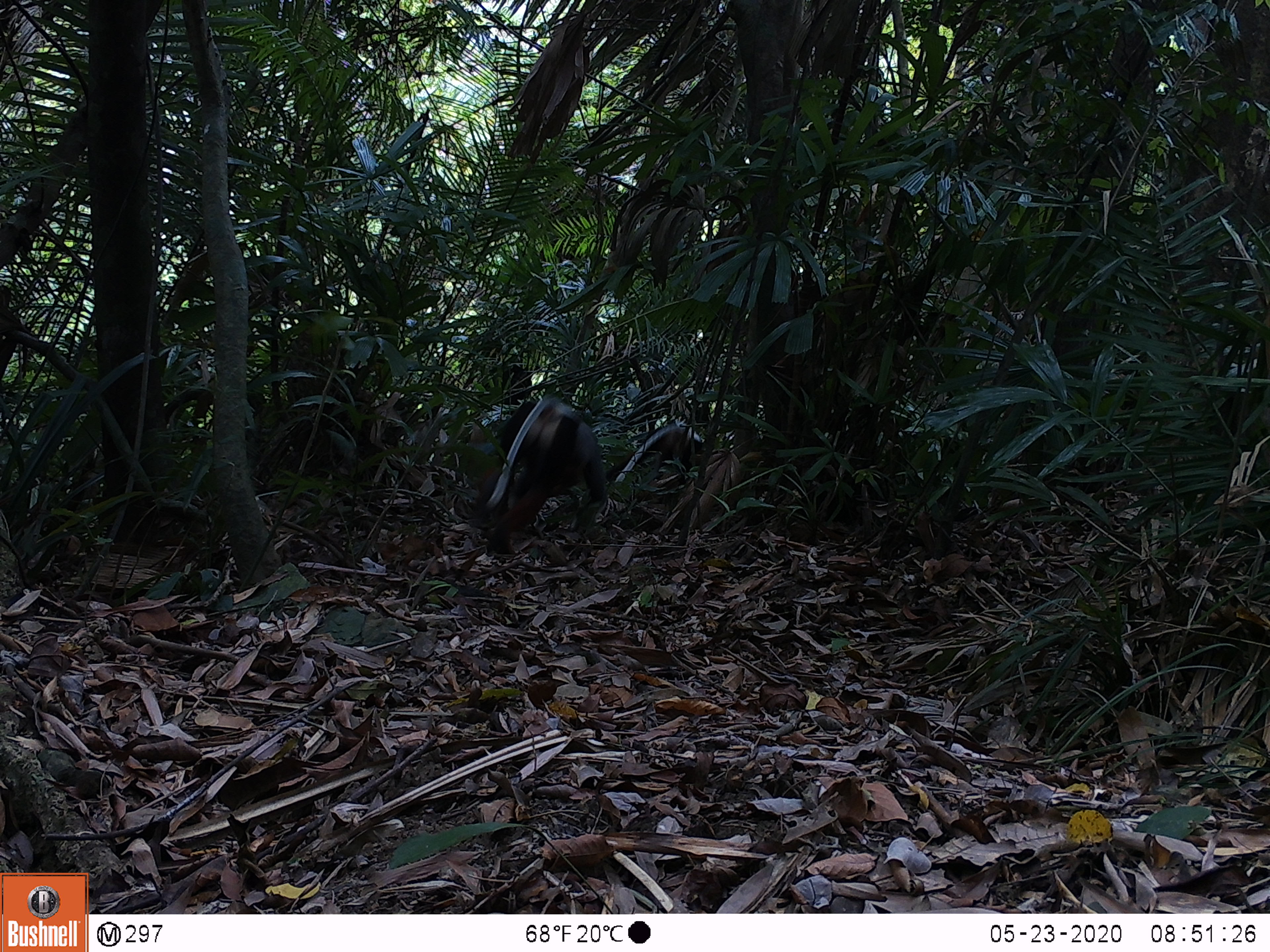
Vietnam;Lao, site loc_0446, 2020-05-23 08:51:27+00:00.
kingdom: Animalia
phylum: Chordata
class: Mammalia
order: Primates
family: Cercopithecidae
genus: Pygathrix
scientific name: Pygathrix nemaeus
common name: red-shanked douc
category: red shanked douc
Red shanked douc (red-shanked douc) (Pygathrix nemaeus). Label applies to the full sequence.